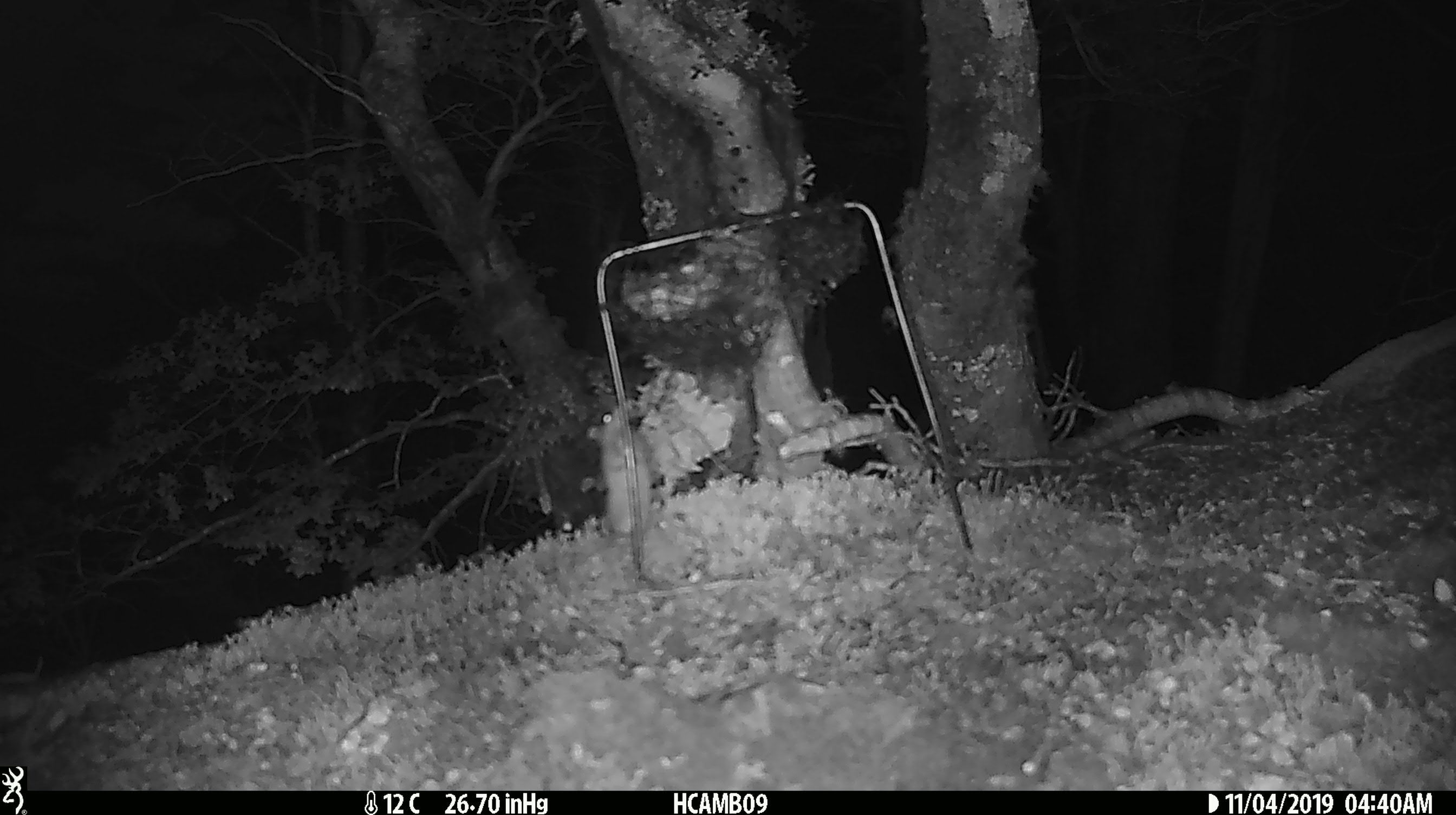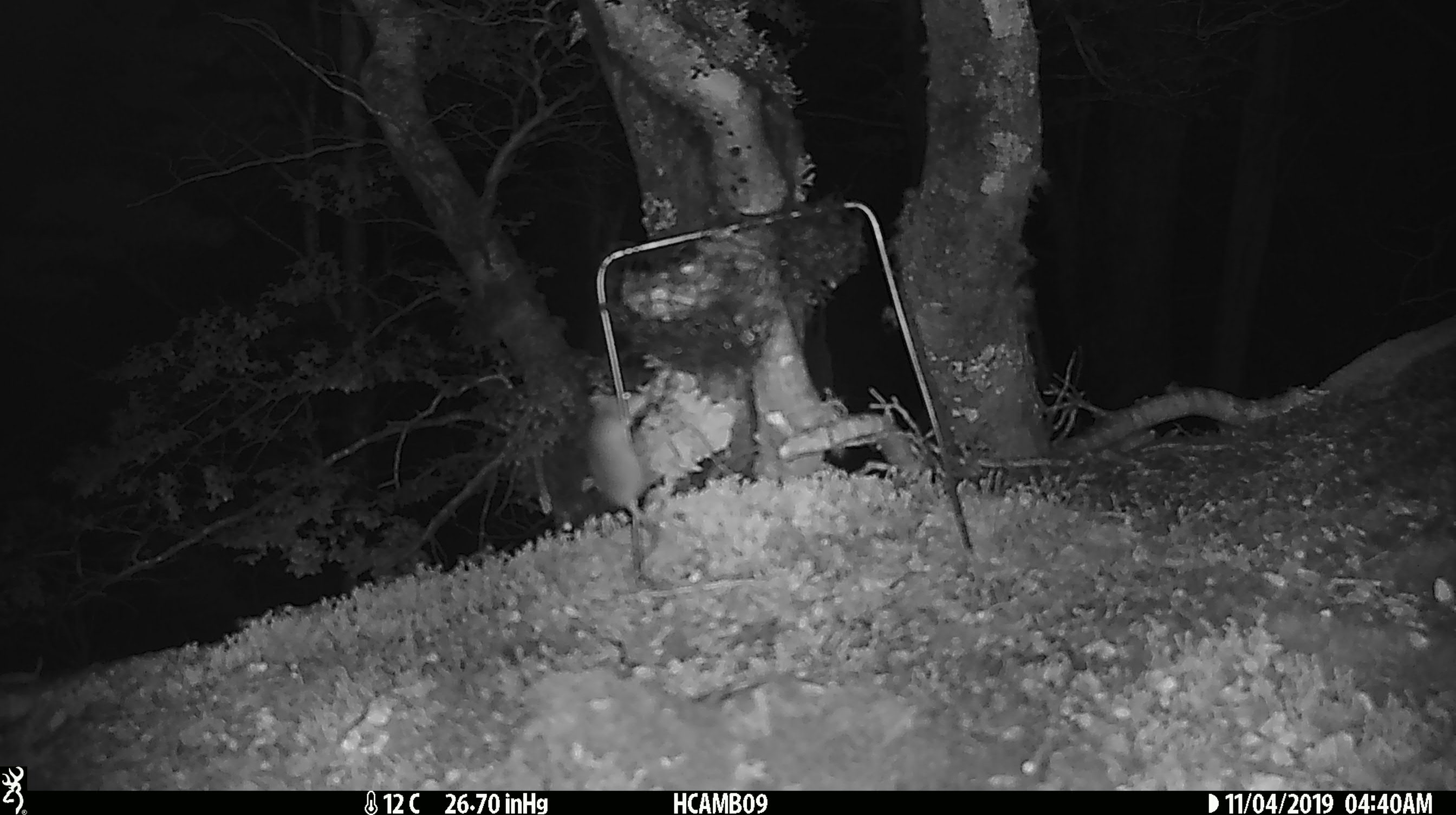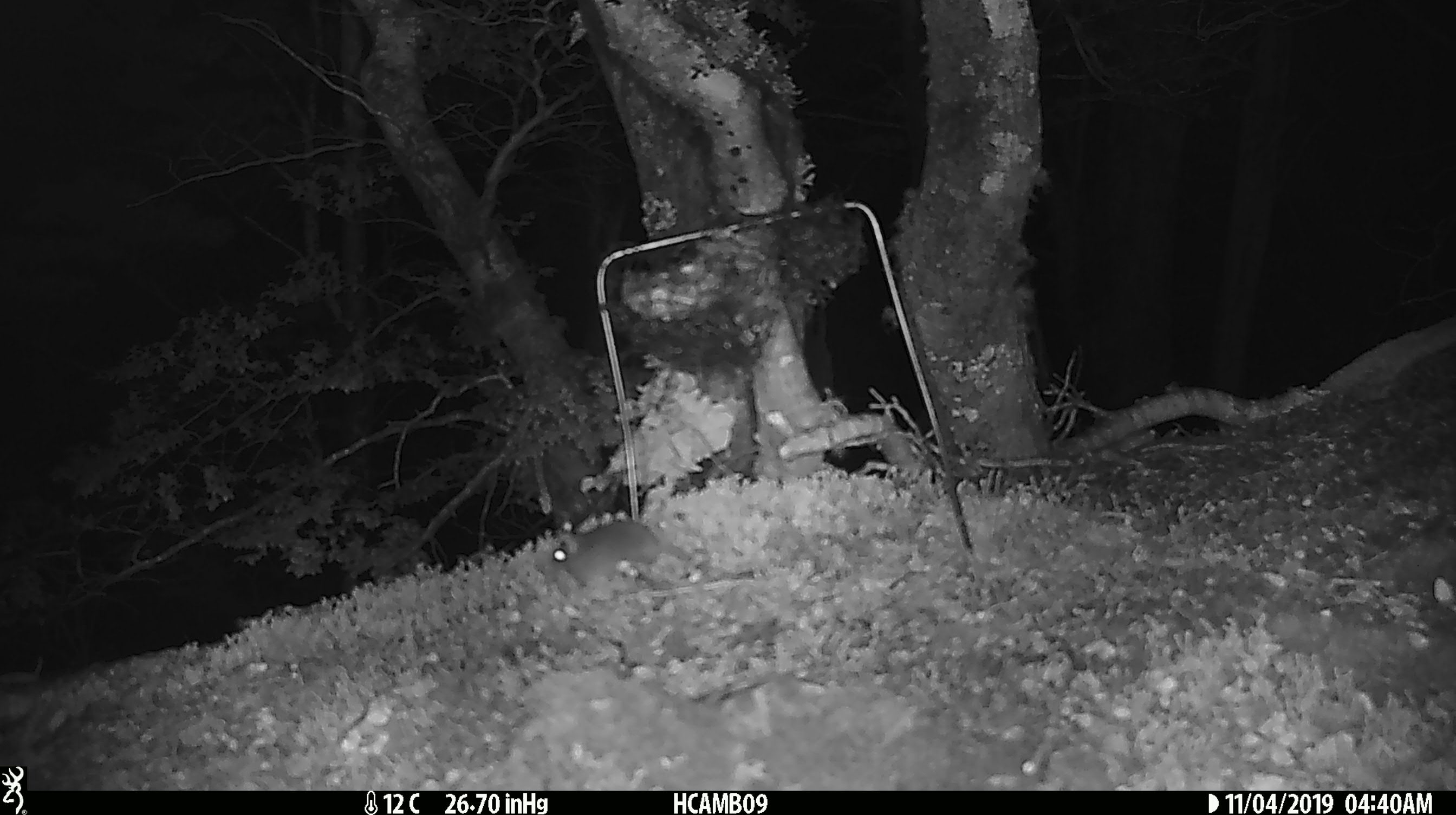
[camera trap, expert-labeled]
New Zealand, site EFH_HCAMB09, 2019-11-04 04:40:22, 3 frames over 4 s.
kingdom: Animalia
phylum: Chordata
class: Mammalia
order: Rodentia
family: Muridae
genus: Mus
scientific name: Mus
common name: mouse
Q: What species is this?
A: Mouse (Mus).